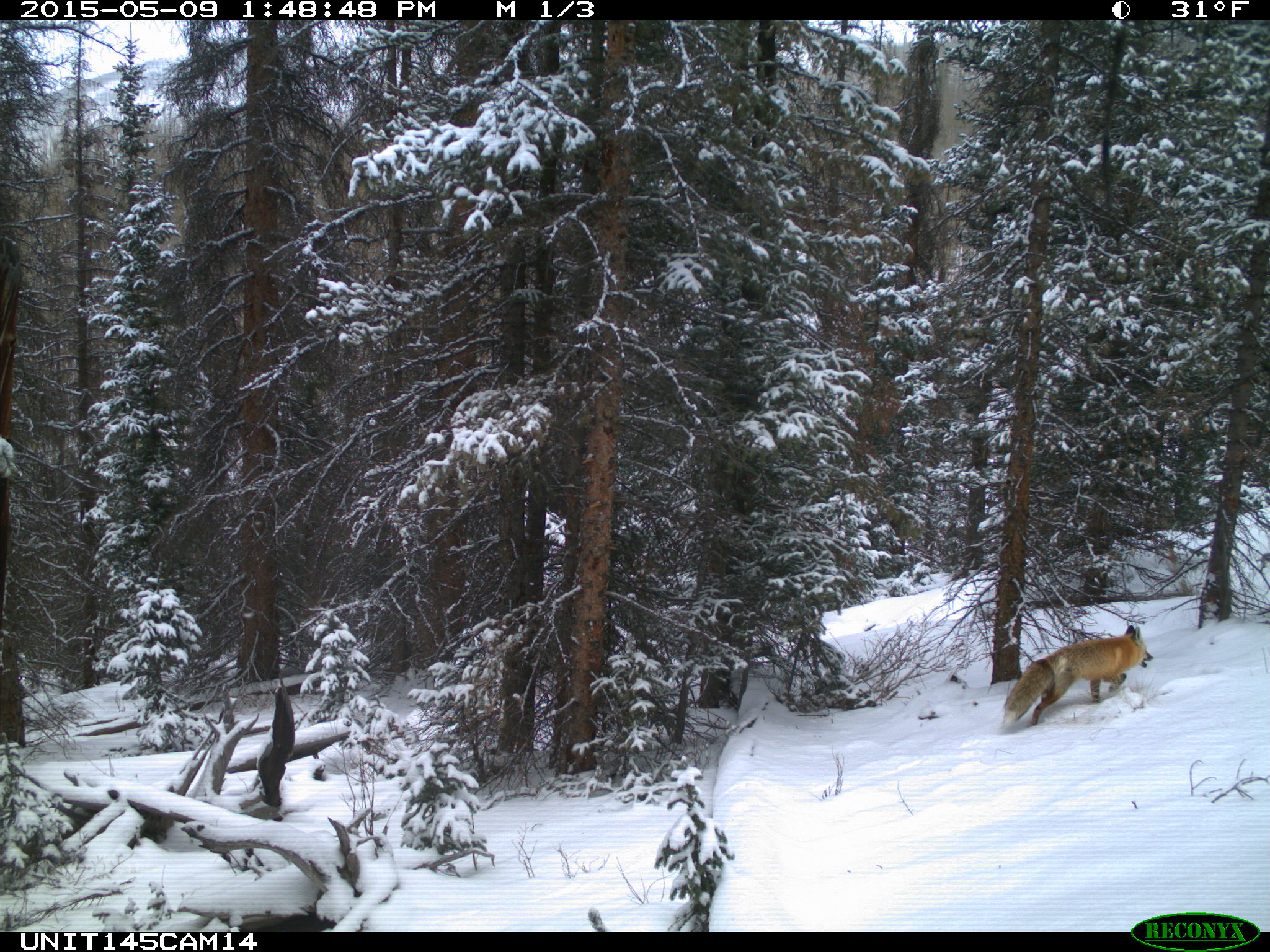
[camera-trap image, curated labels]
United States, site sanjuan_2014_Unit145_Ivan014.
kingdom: Animalia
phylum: Chordata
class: Mammalia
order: Carnivora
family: Canidae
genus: Vulpes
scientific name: Vulpes vulpes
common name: red fox